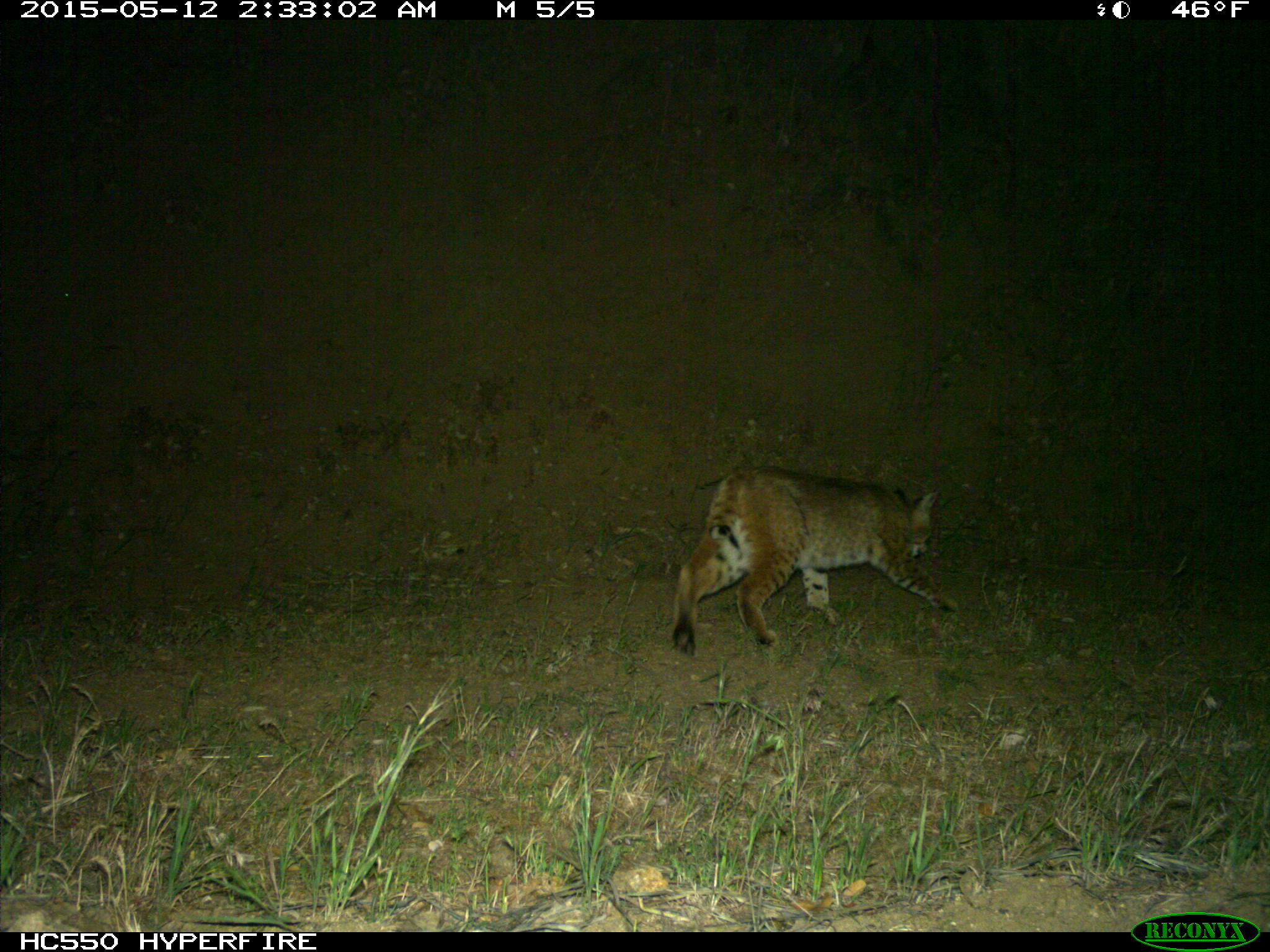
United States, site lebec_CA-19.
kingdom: Animalia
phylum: Chordata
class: Mammalia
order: Carnivora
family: Felidae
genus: Lynx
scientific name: Lynx rufus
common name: bobcat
Lynx rufus (bobcat).